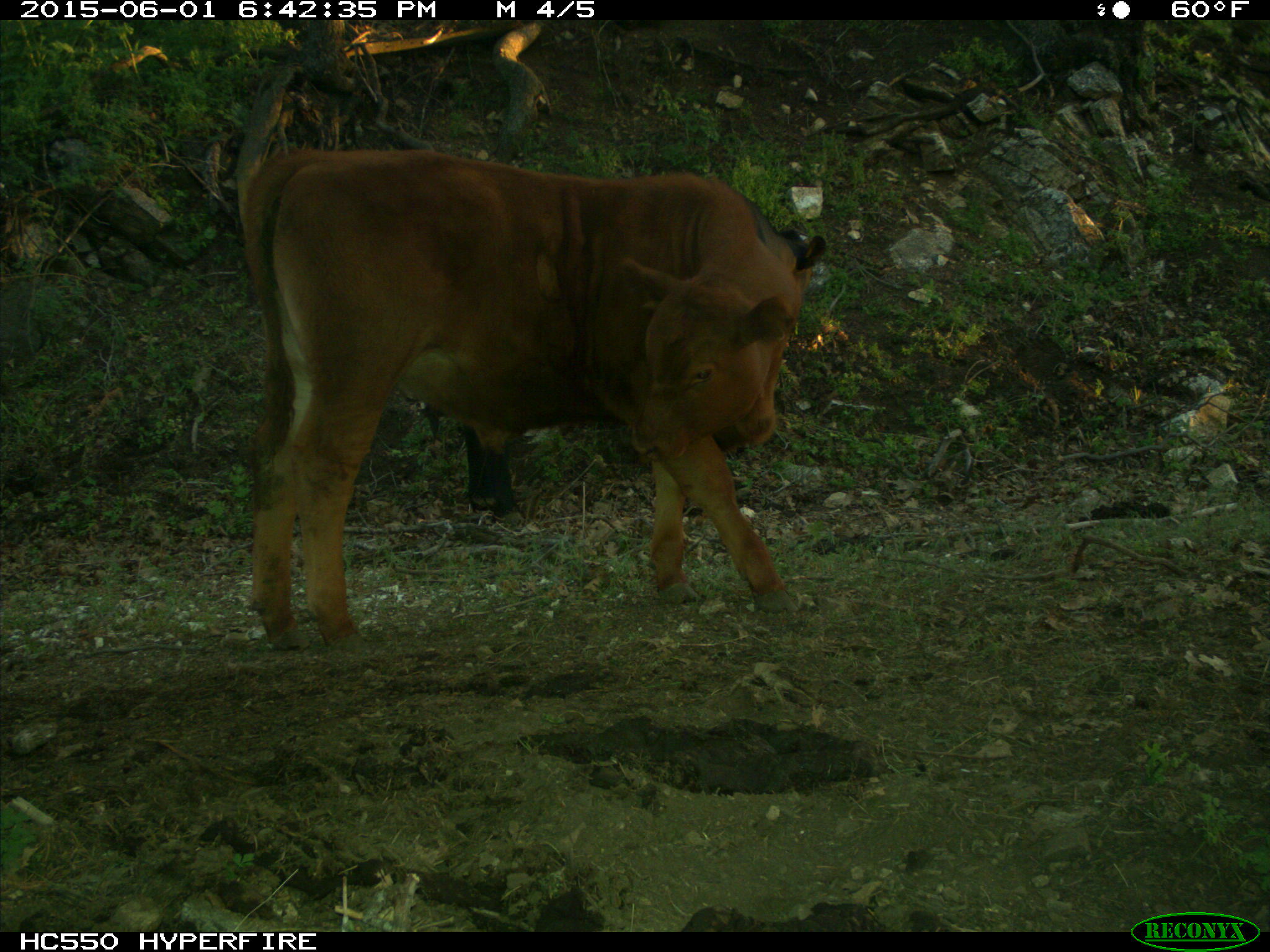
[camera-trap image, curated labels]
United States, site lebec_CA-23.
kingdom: Animalia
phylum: Chordata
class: Mammalia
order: Artiodactyla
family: Bovidae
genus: Bos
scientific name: Bos taurus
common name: domestic cow